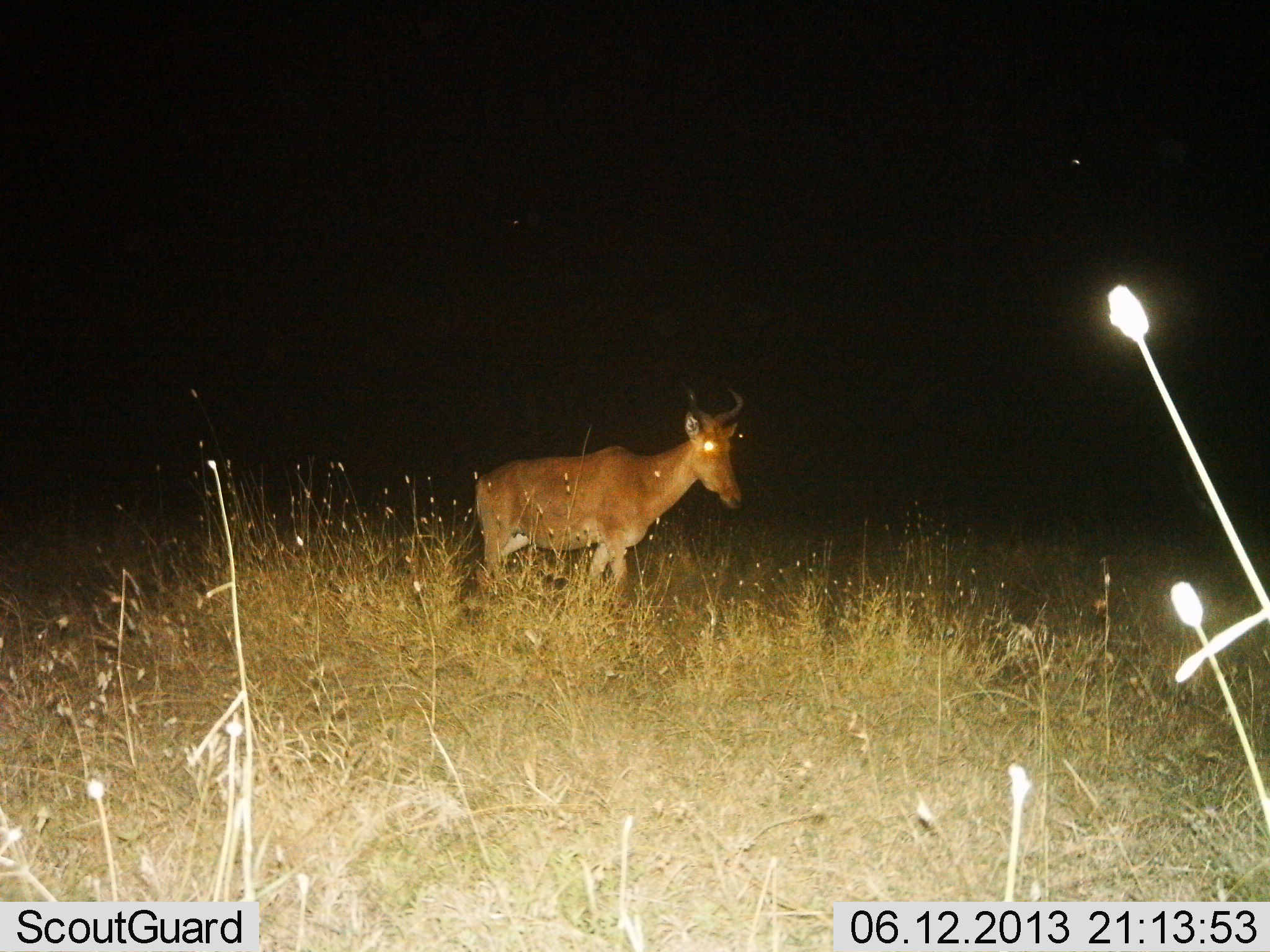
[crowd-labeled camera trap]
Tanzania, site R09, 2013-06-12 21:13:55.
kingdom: Animalia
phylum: Chordata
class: Mammalia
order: Artiodactyla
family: Bovidae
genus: Alcelaphus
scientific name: Alcelaphus buselaphus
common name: hartebeest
Hartebeest (Alcelaphus buselaphus), count 1. Behavior (volunteer vote fractions): standing 72%, resting 0%, moving 28%, interacting 0%. Young present (vote fraction): 0%. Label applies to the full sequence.